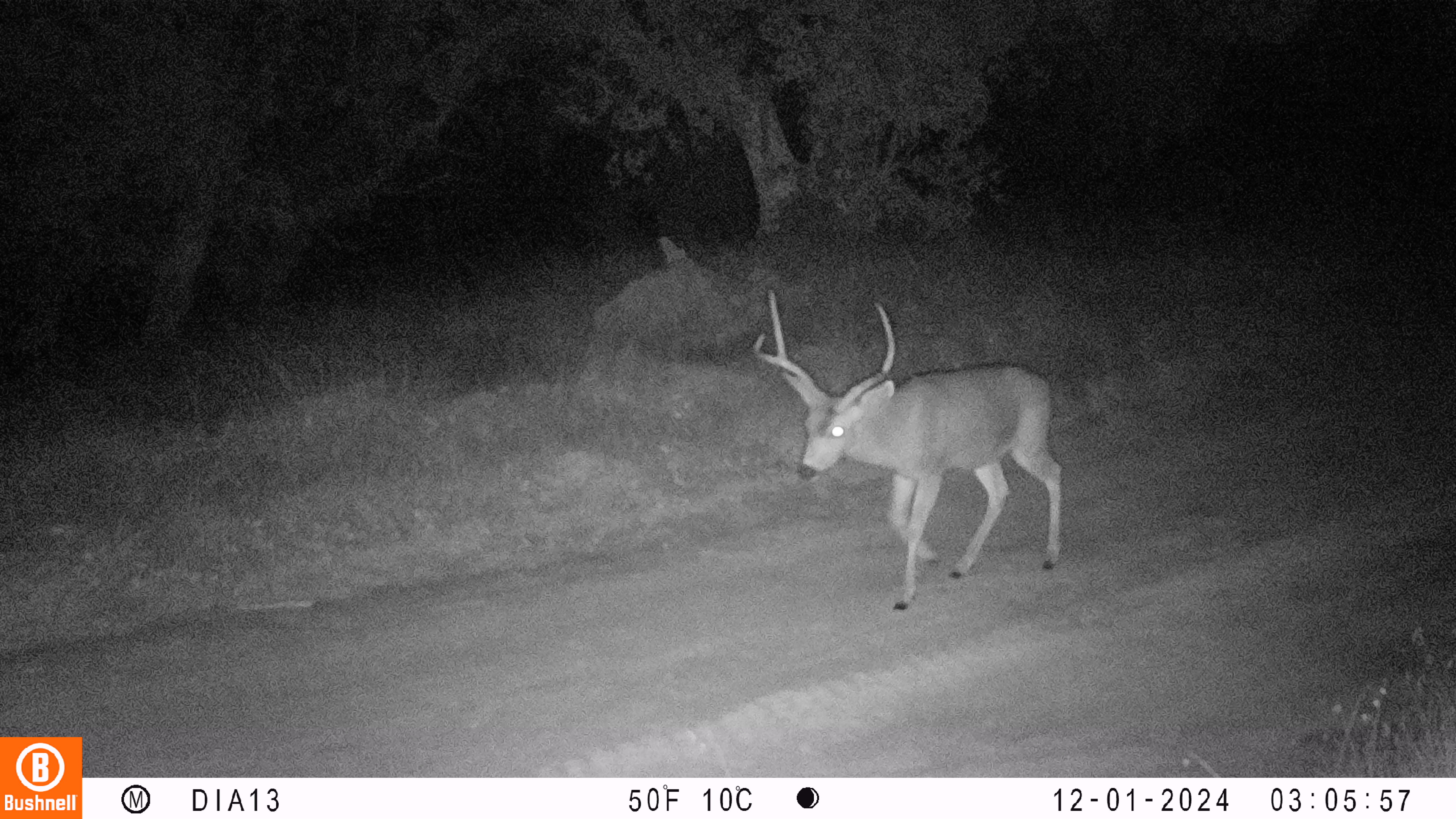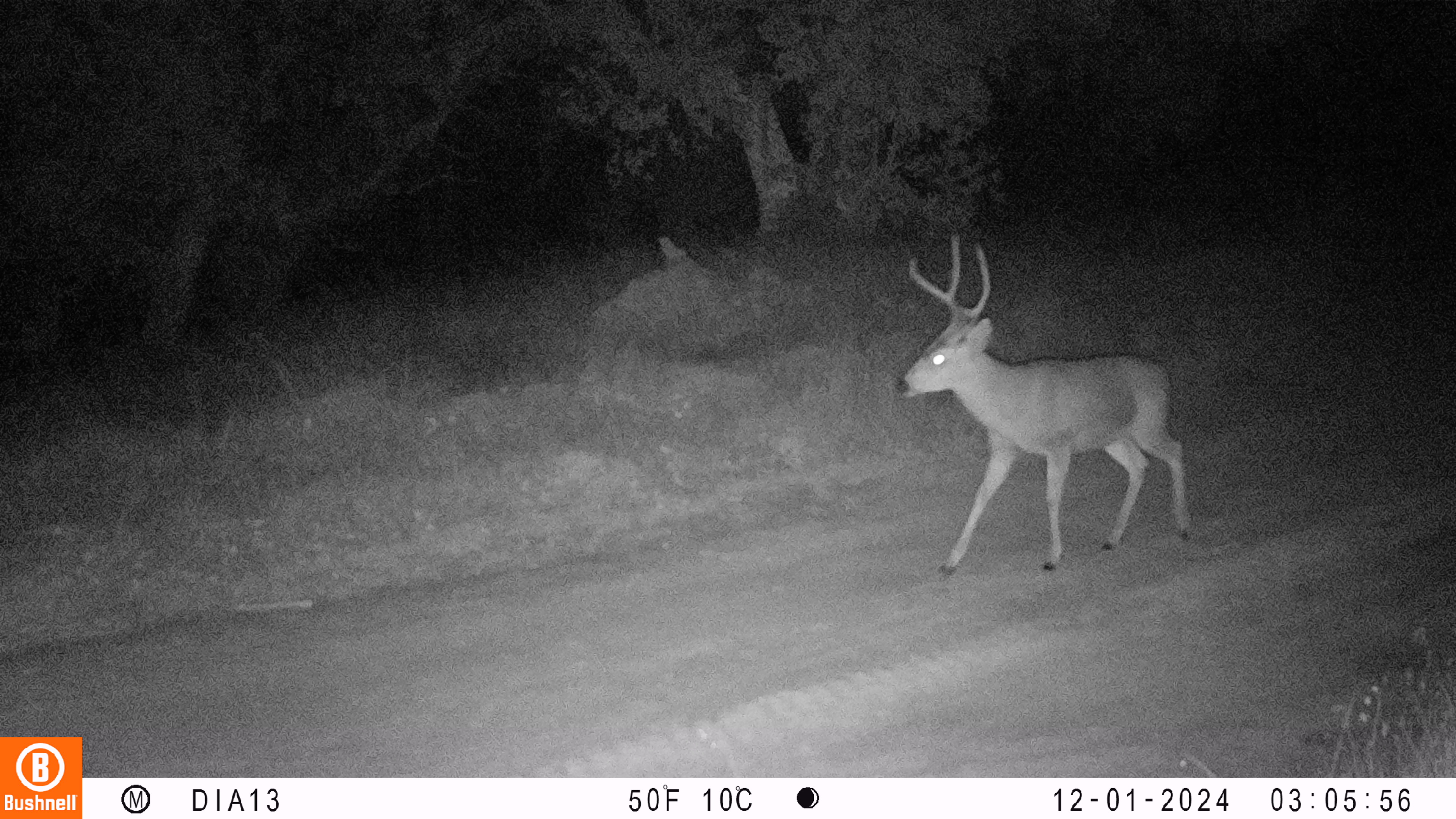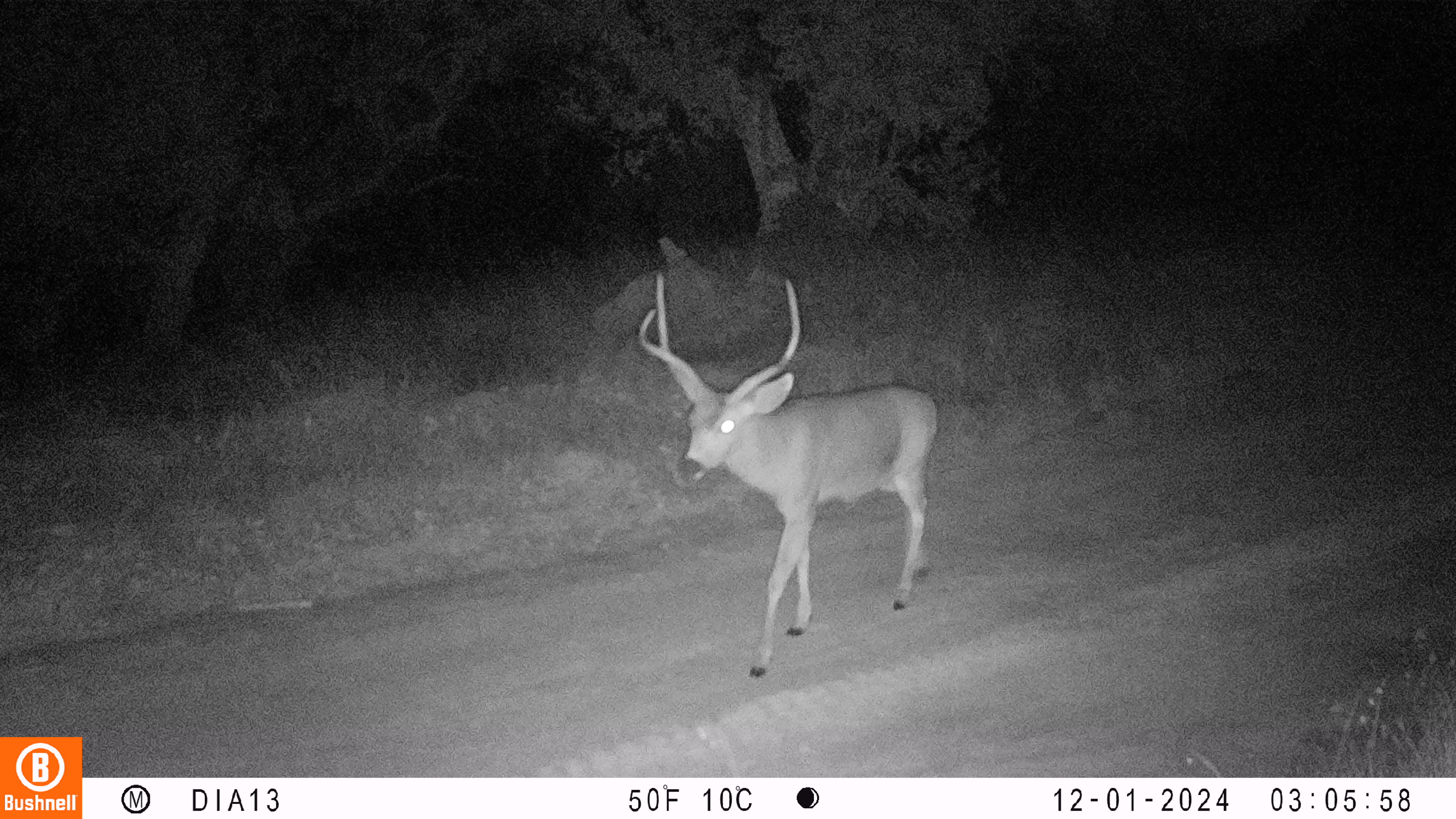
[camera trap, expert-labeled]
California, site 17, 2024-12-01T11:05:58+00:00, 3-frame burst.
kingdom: Animalia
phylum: Chordata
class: Mammalia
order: Artiodactyla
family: Cervidae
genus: Odocoileus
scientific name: Odocoileus hemionus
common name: mule deer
Mule deer (Odocoileus hemionus).